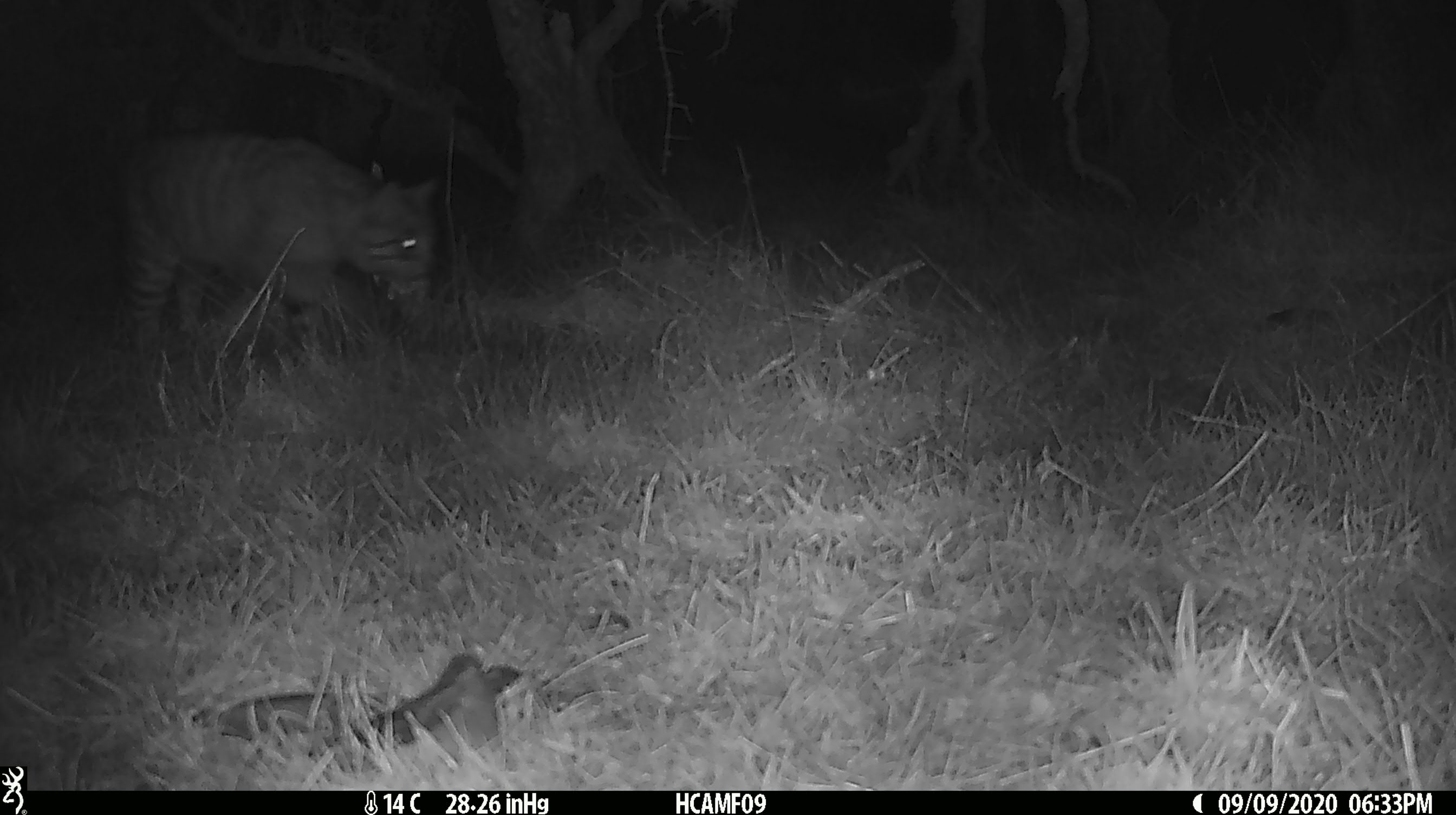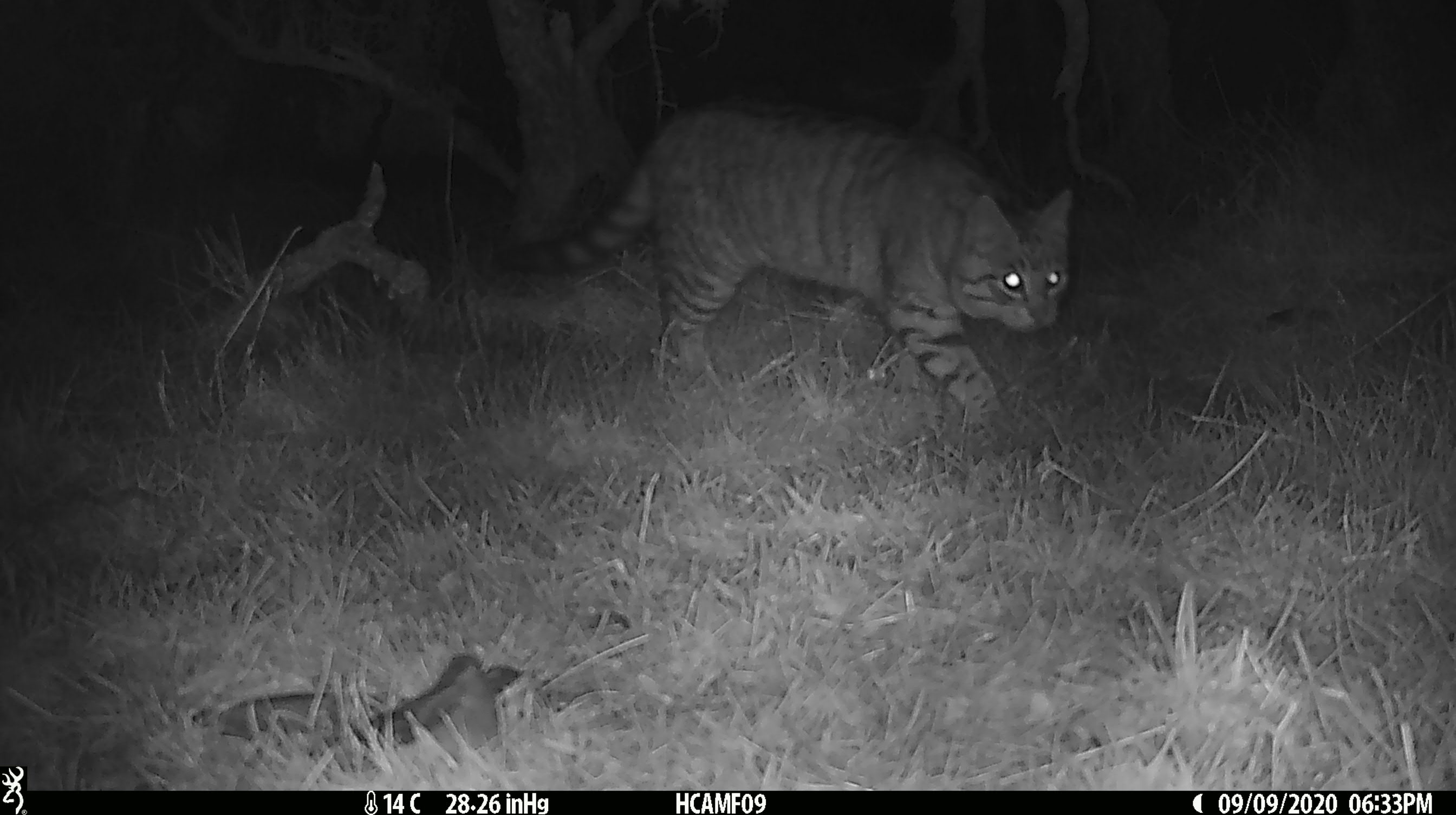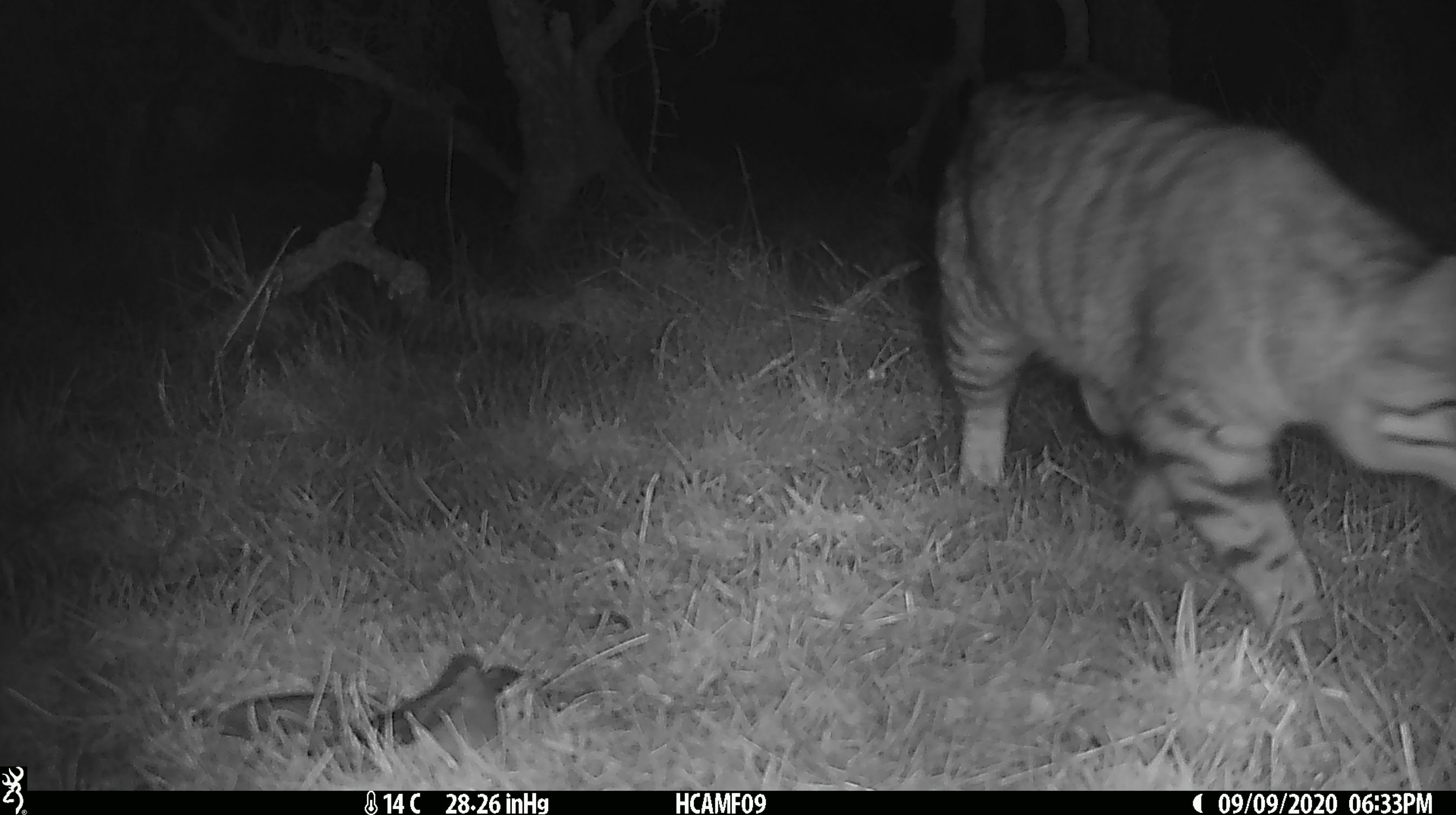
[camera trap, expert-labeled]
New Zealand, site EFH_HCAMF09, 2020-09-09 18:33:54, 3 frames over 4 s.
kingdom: Animalia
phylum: Chordata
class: Mammalia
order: Carnivora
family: Felidae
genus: Felis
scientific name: Felis catus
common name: domestic cat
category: cat